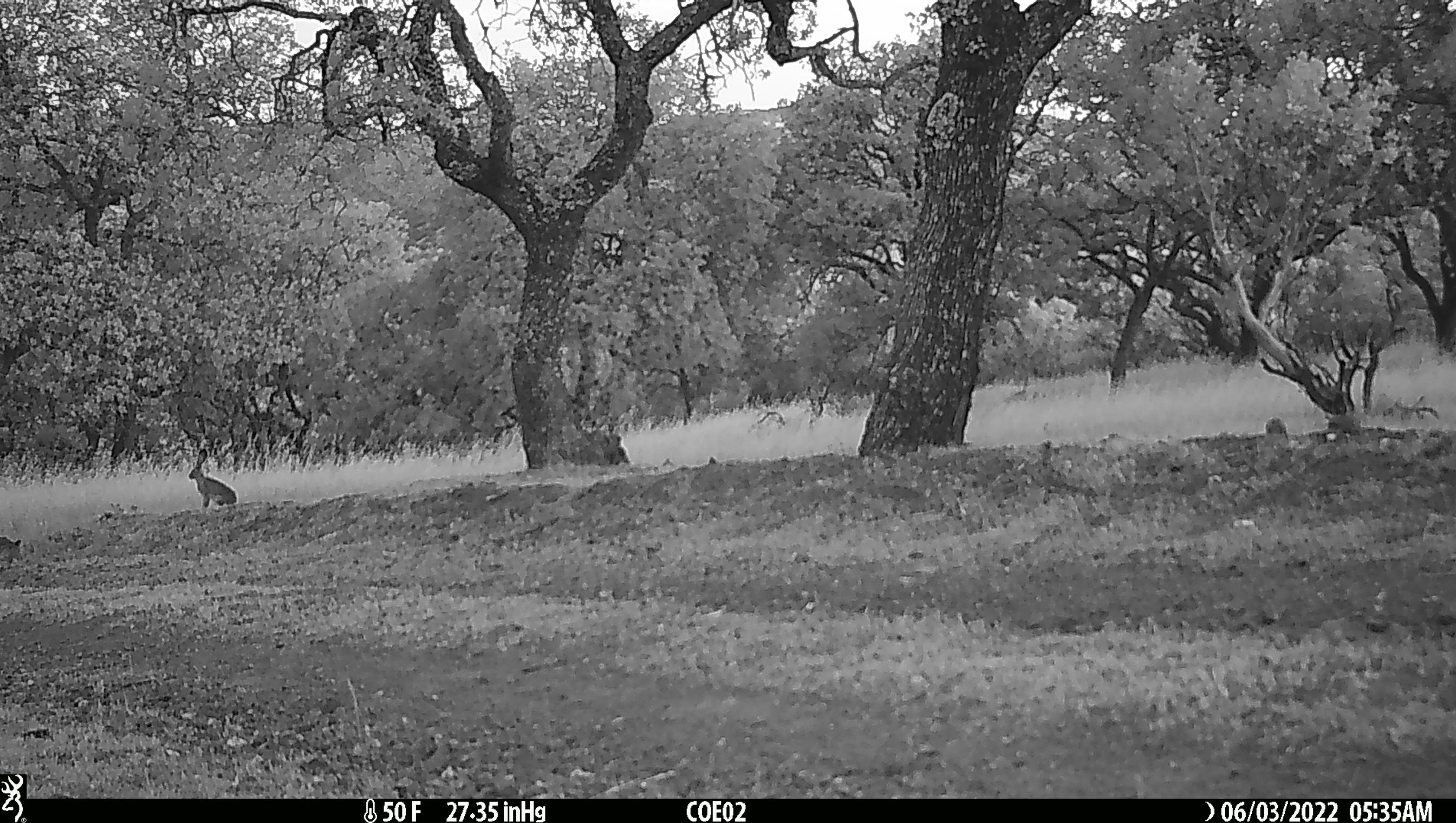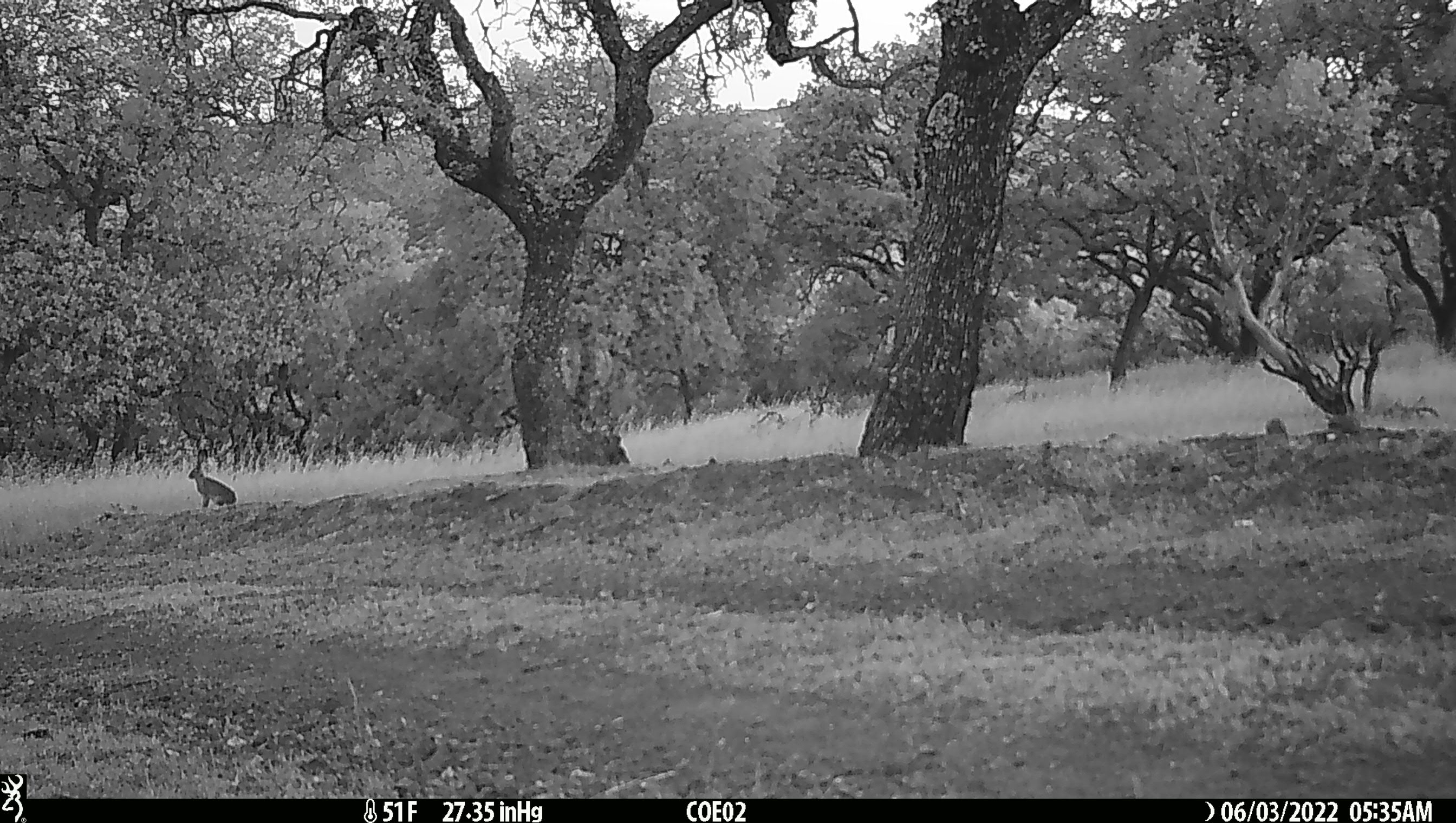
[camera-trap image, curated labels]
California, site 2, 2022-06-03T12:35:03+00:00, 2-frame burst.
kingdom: Animalia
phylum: Chordata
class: Mammalia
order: Lagomorpha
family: Leporidae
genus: Lepus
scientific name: Lepus californicus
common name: black-tailed jackrabbit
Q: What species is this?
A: Black-tailed jackrabbit (Lepus californicus).